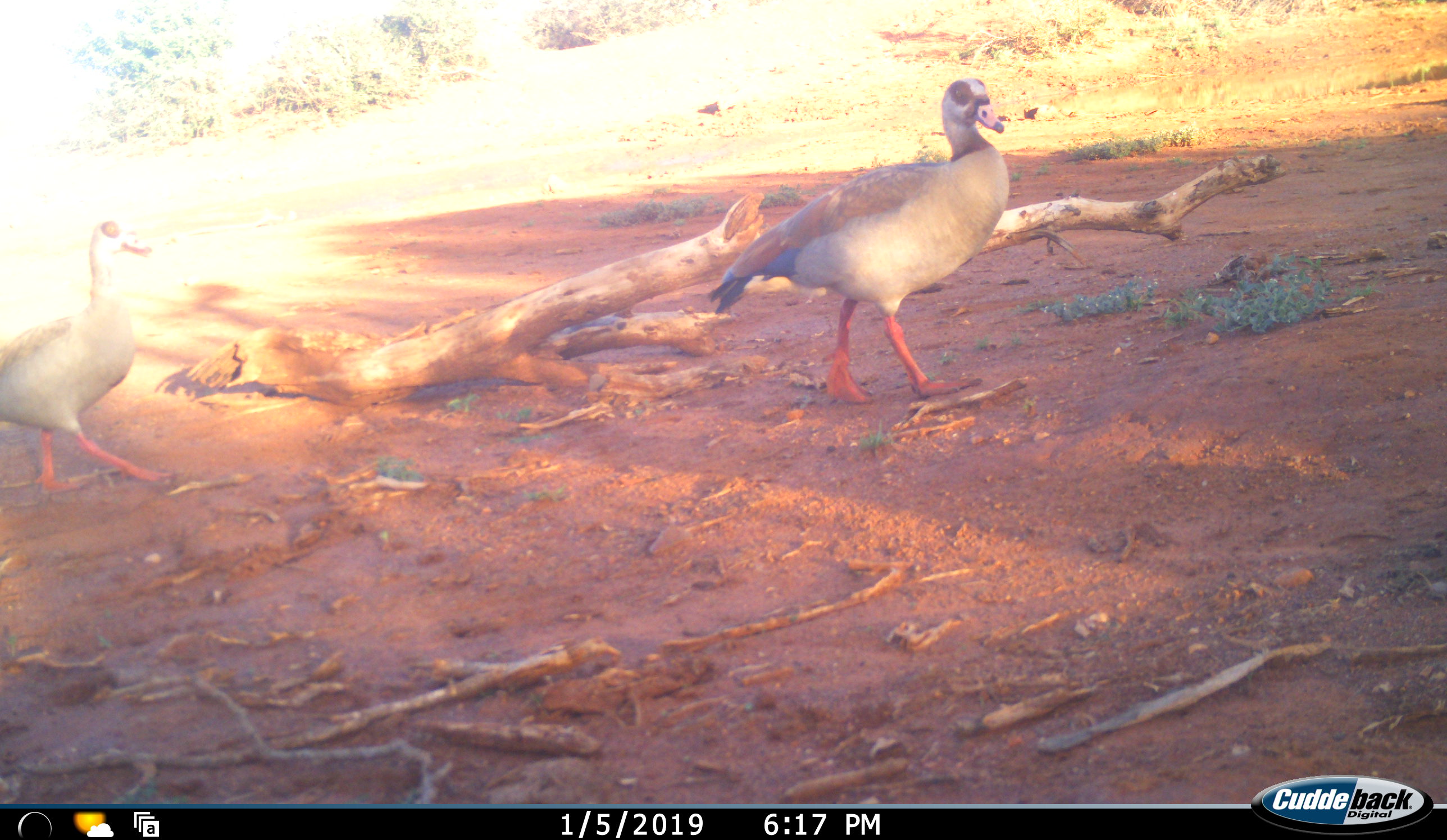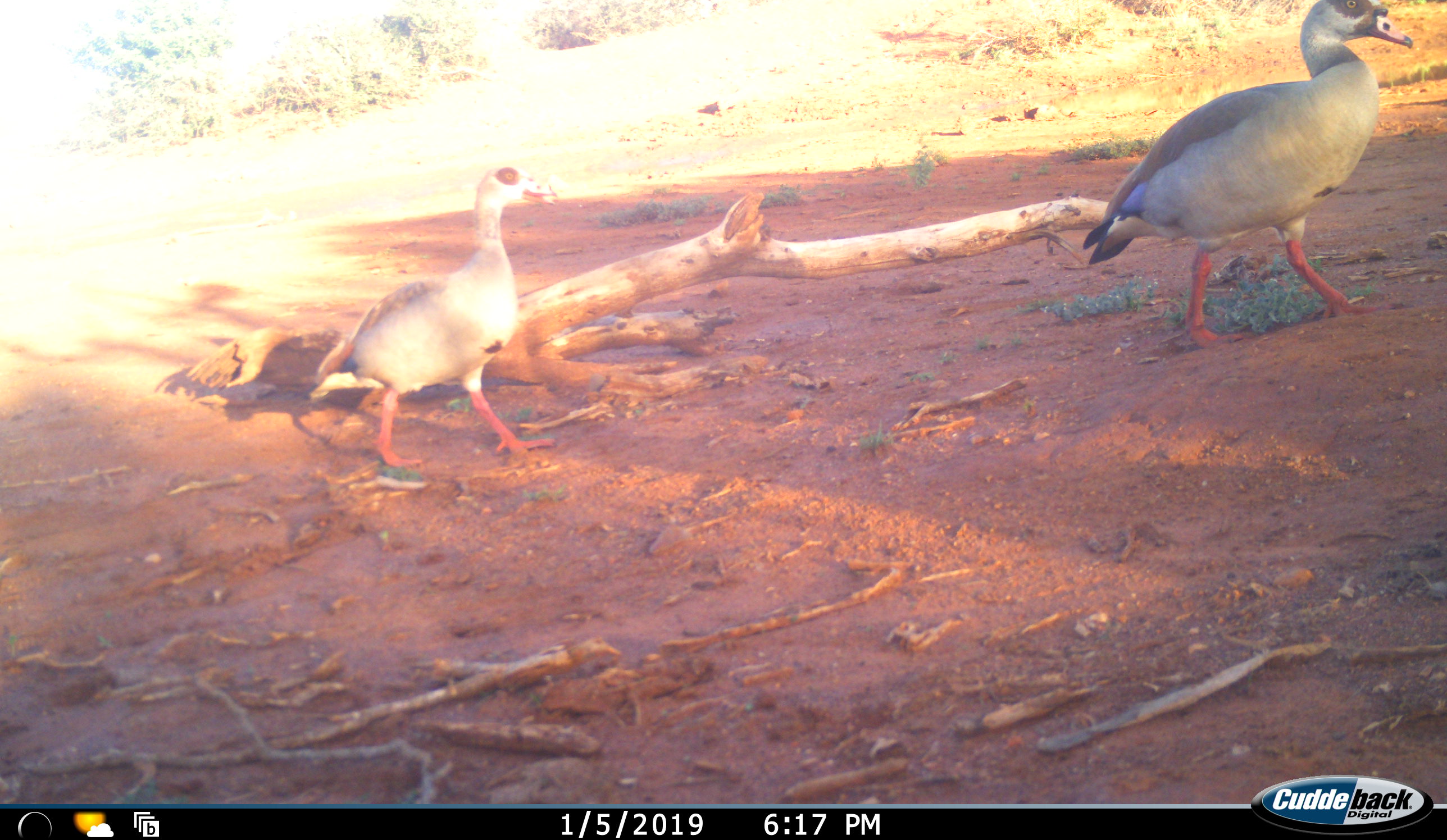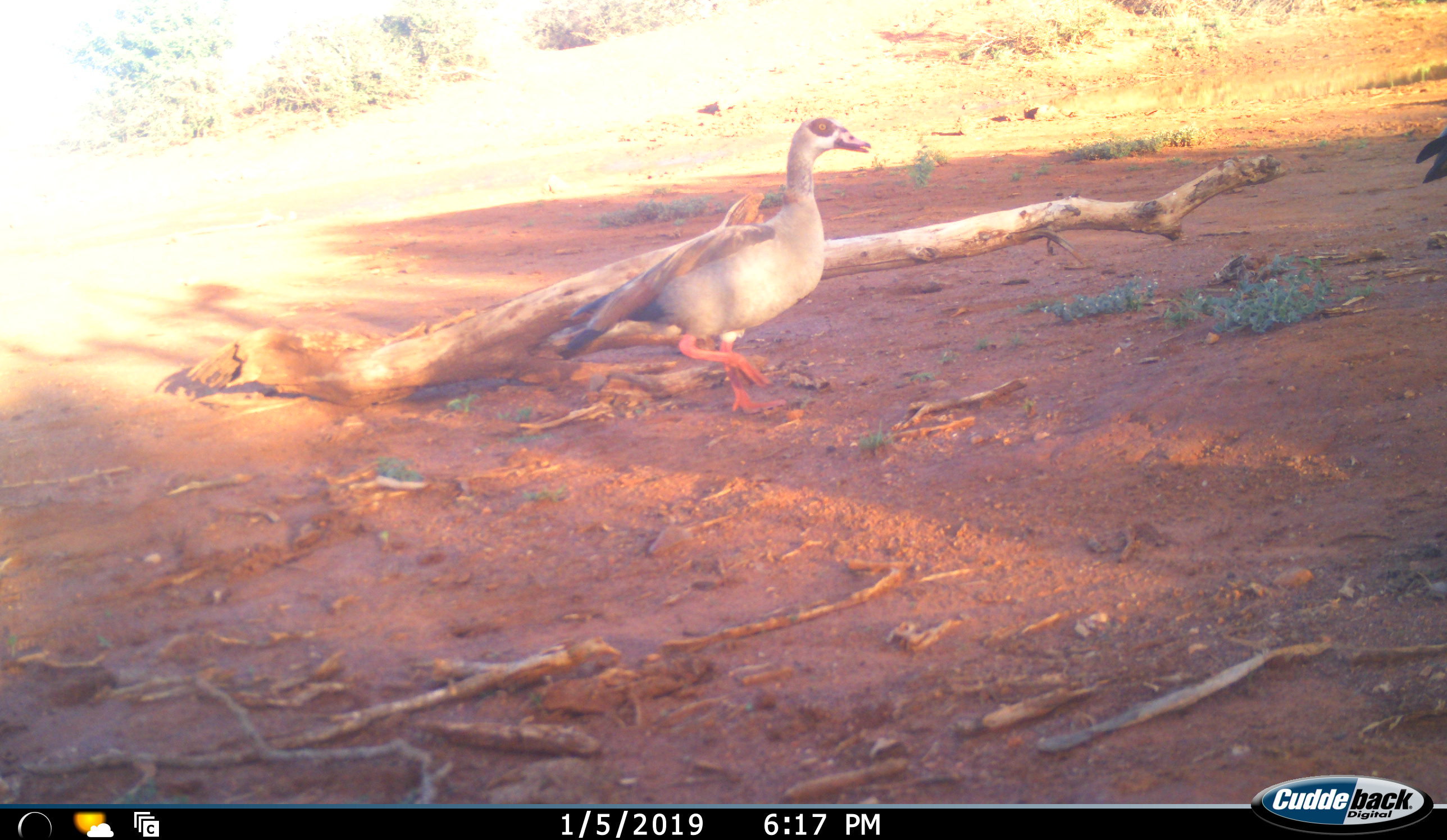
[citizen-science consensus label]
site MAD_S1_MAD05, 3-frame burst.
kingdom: Animalia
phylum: Chordata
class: Aves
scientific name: Aves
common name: bird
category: birdother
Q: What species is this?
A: Birdother (bird) (Aves).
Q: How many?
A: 2.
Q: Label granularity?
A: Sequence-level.